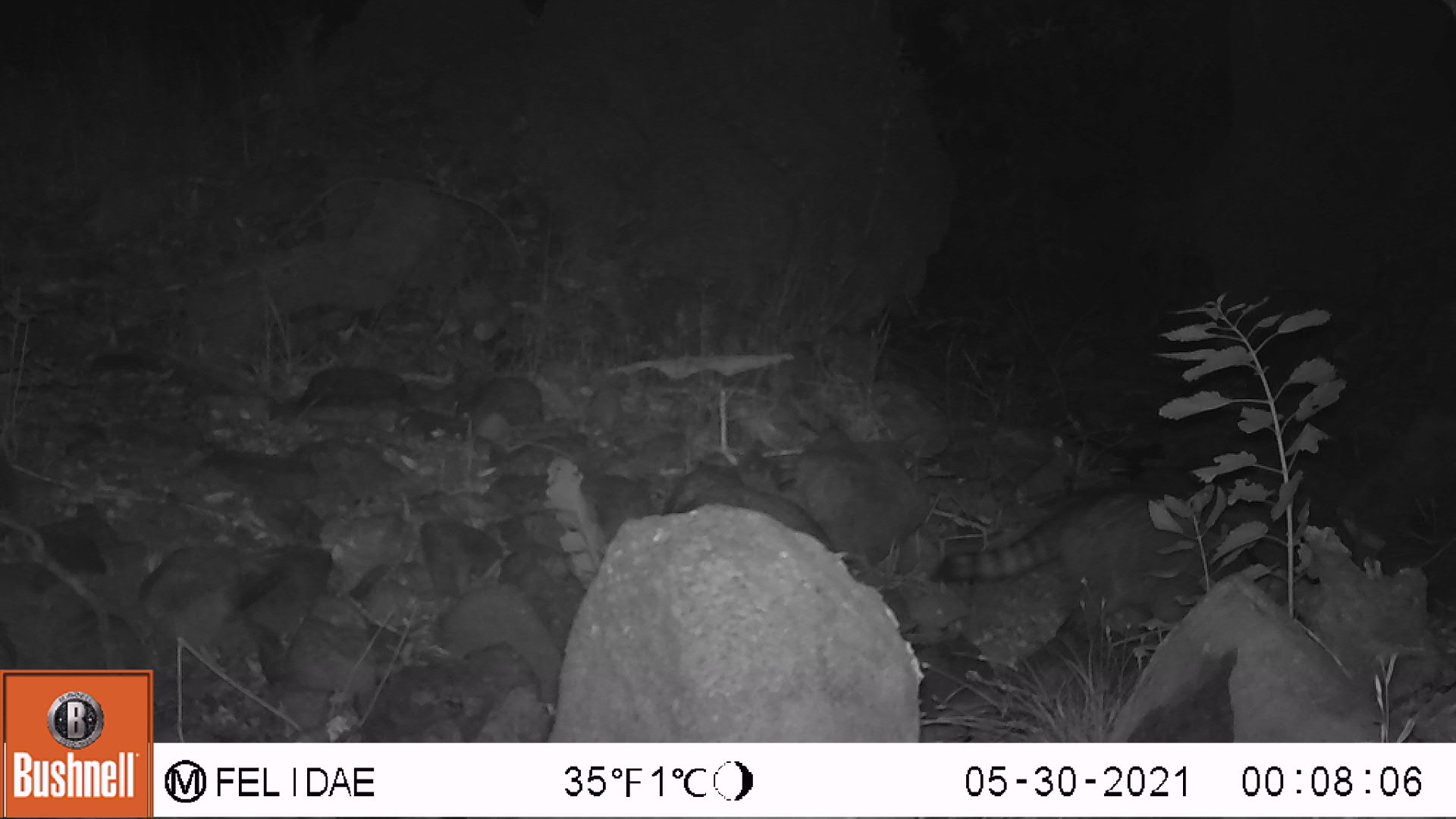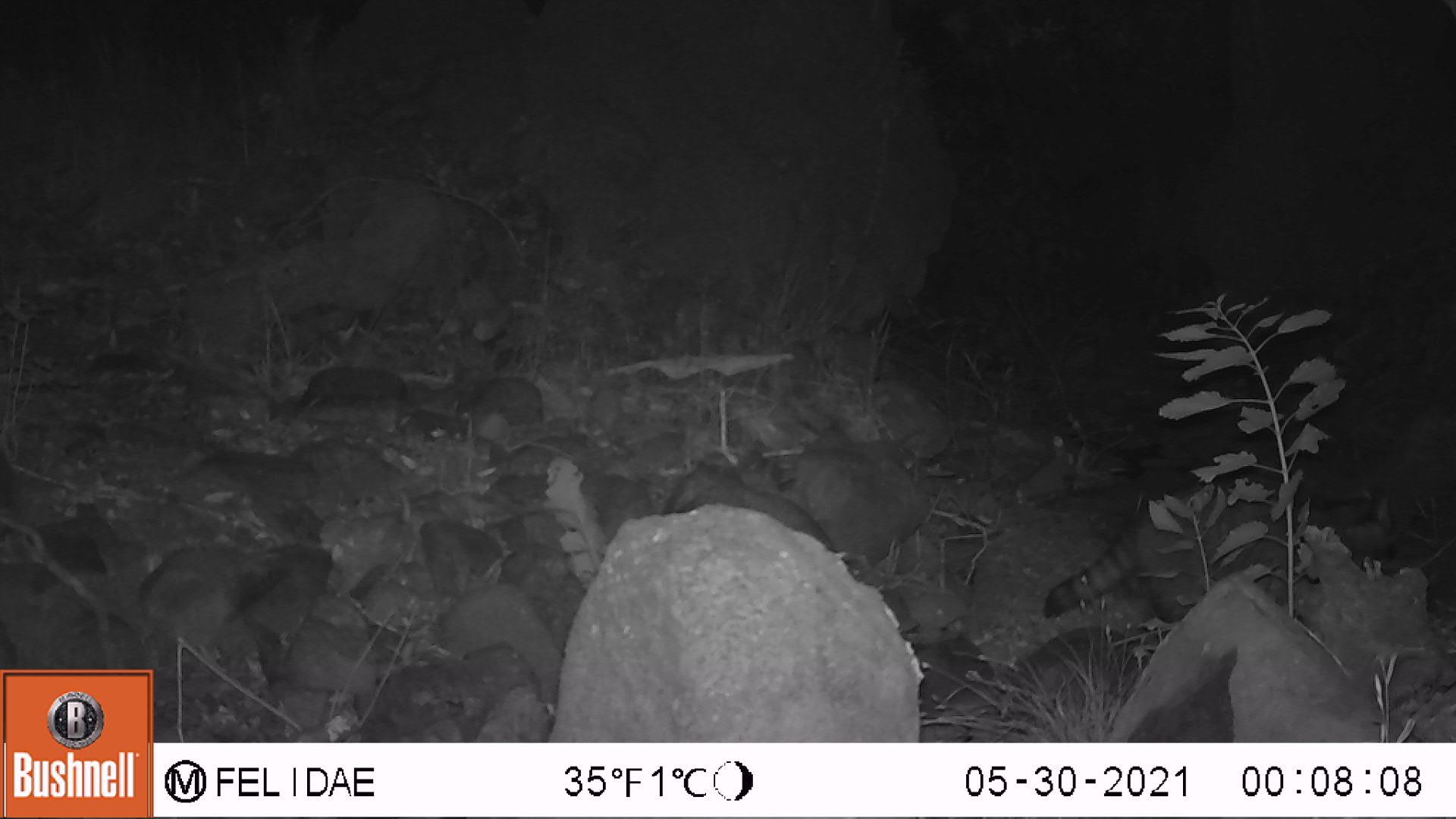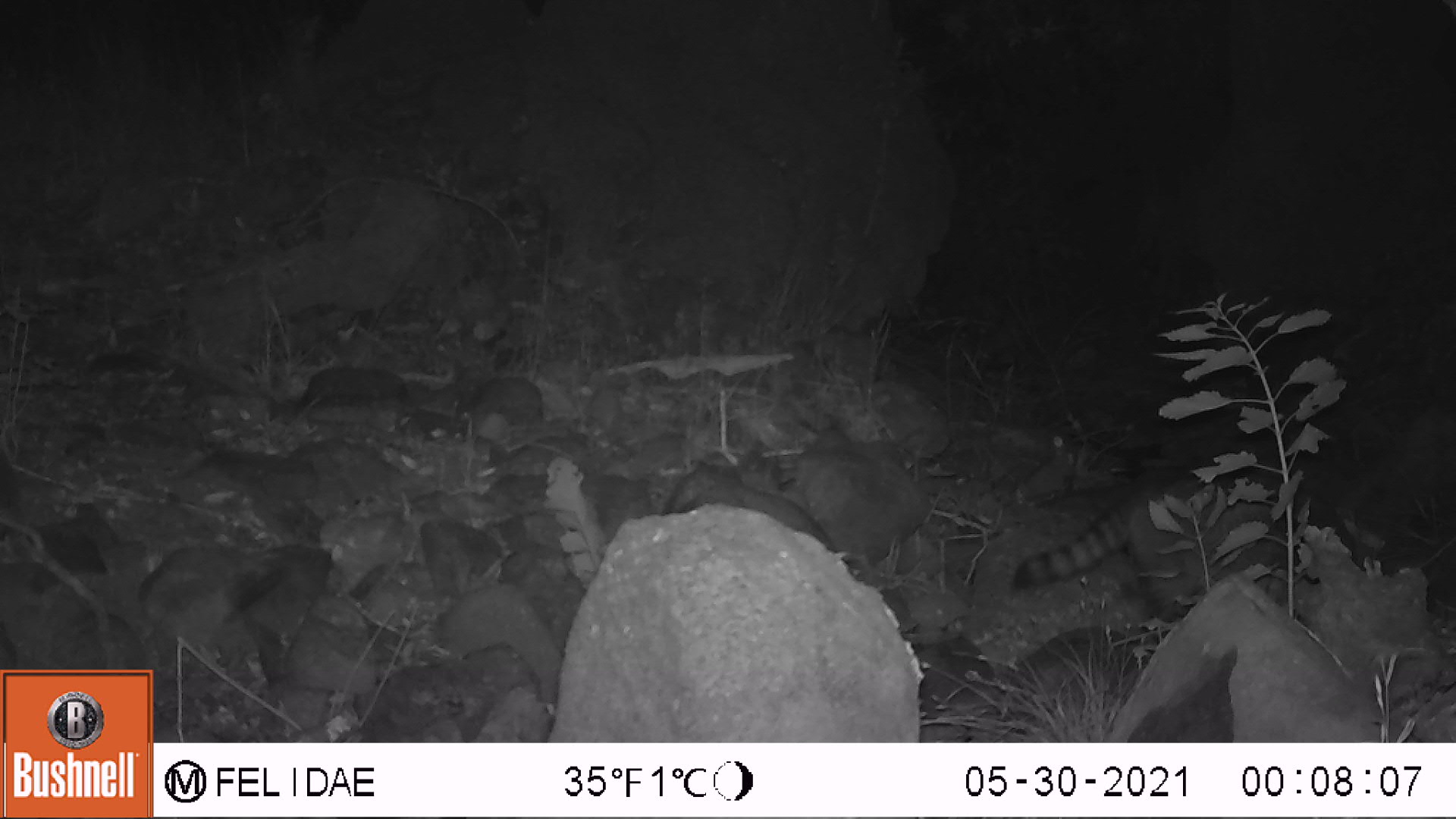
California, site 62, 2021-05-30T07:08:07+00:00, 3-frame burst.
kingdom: Animalia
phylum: Chordata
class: Mammalia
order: Carnivora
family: Procyonidae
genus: Procyon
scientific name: Procyon lotor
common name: raccoon